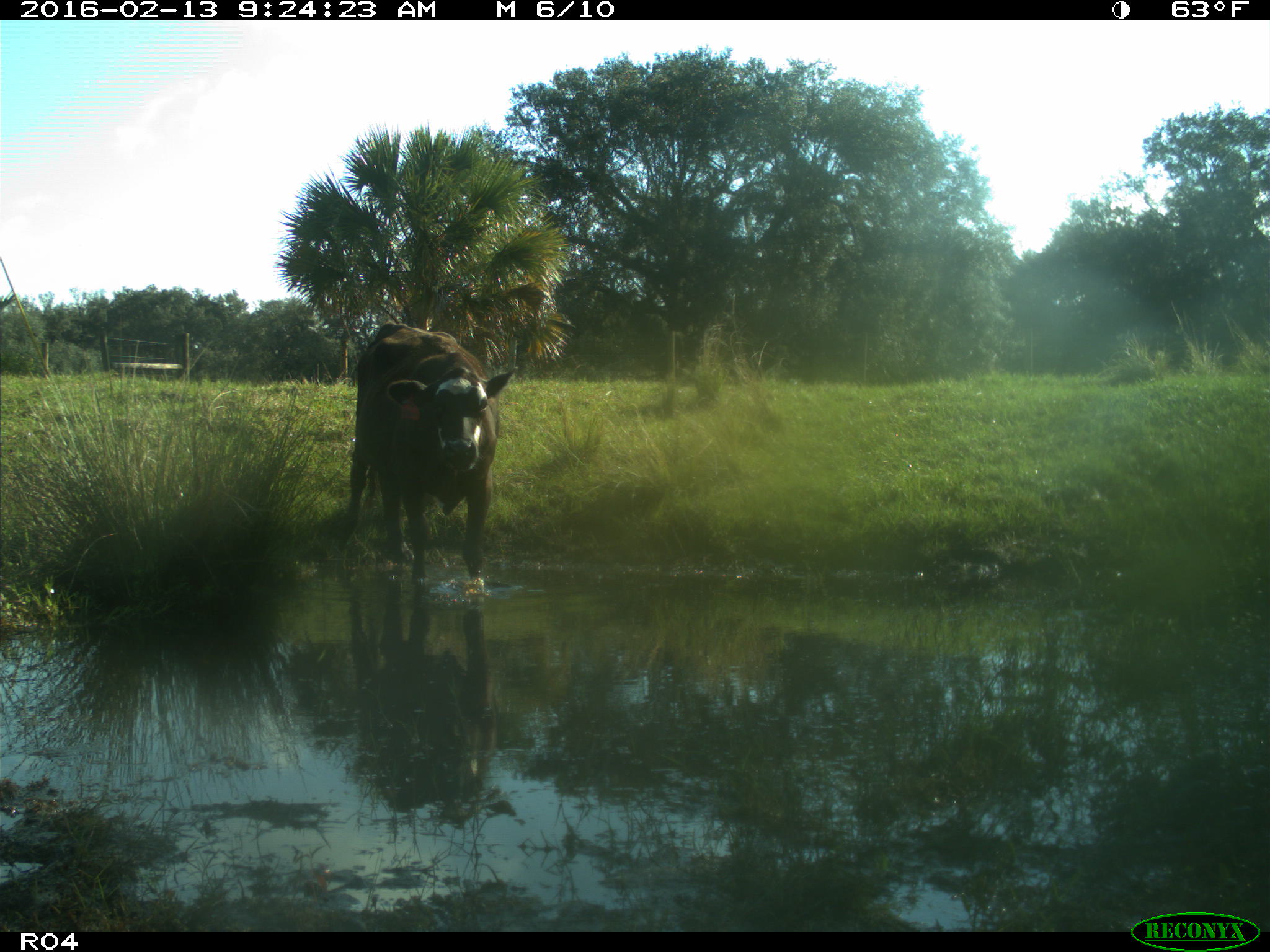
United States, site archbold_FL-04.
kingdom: Animalia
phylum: Chordata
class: Mammalia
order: Artiodactyla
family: Bovidae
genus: Bos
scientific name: Bos taurus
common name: domestic cow